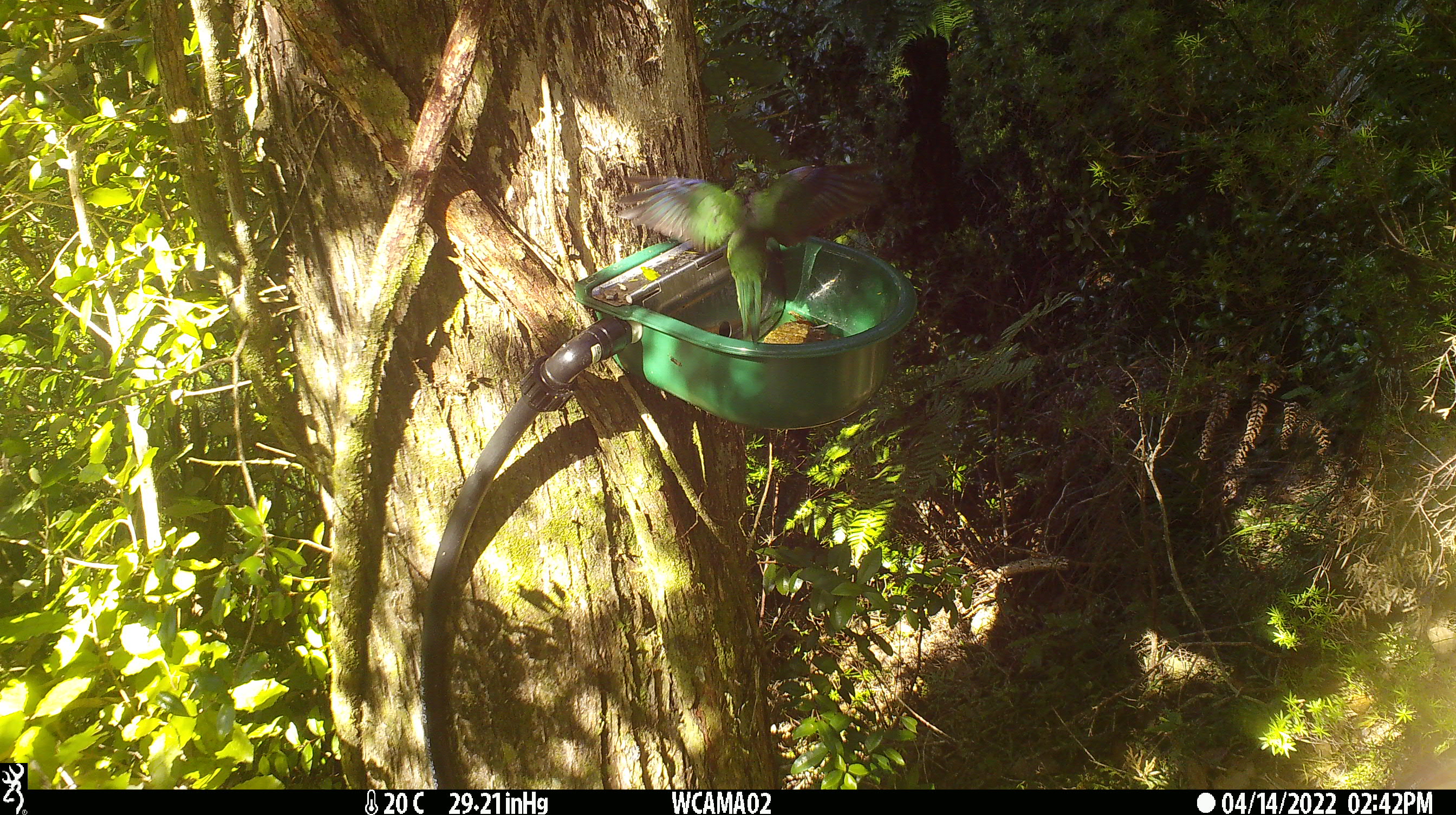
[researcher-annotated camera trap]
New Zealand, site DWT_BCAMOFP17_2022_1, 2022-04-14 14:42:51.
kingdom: Animalia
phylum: Chordata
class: Aves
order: Psittaciformes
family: Psittaculidae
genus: Cyanoramphus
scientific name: Cyanoramphus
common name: parakeet